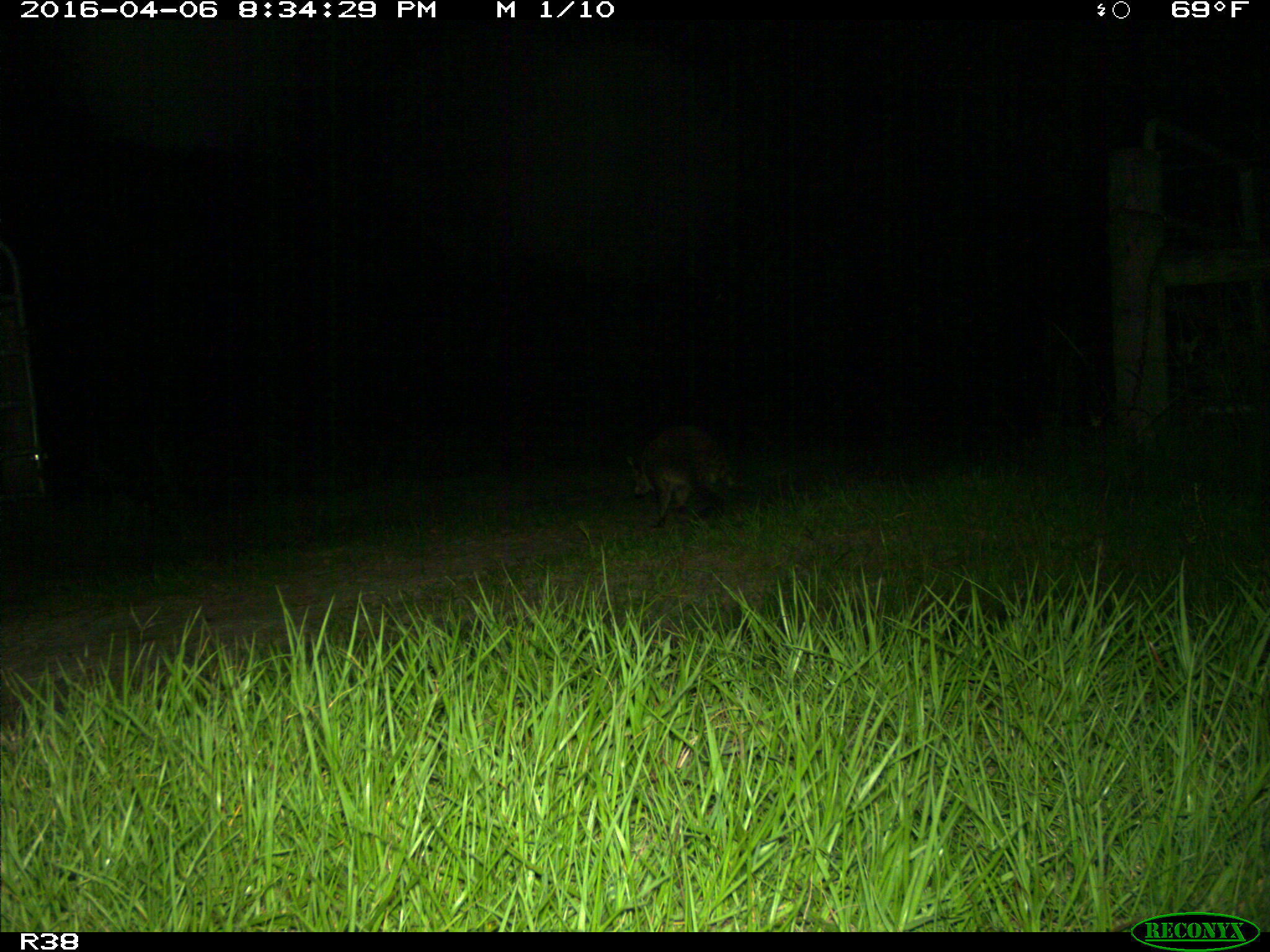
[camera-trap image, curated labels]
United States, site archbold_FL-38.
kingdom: Animalia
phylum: Chordata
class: Mammalia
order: Carnivora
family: Procyonidae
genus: Procyon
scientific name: Procyon lotor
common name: common raccoon